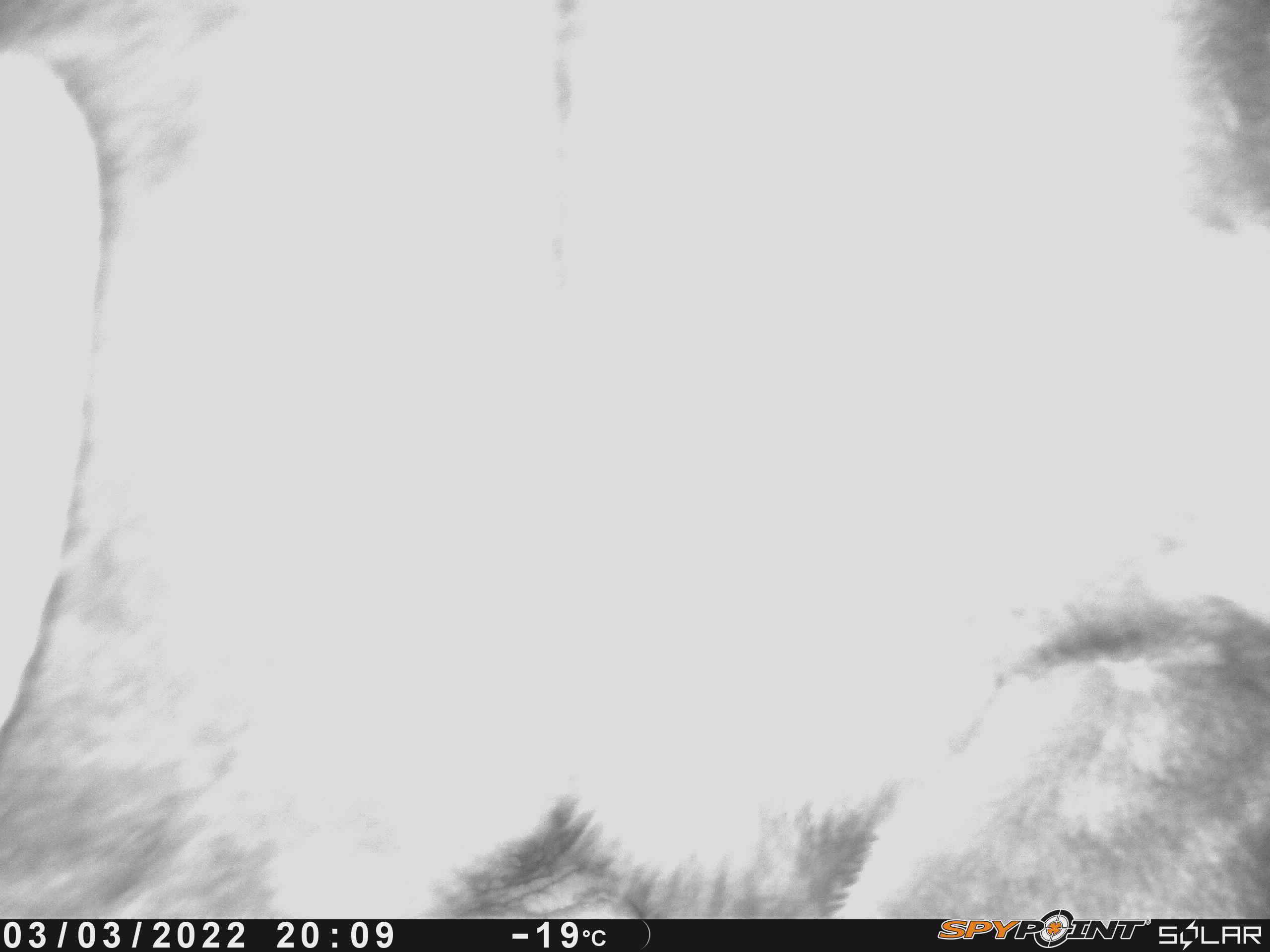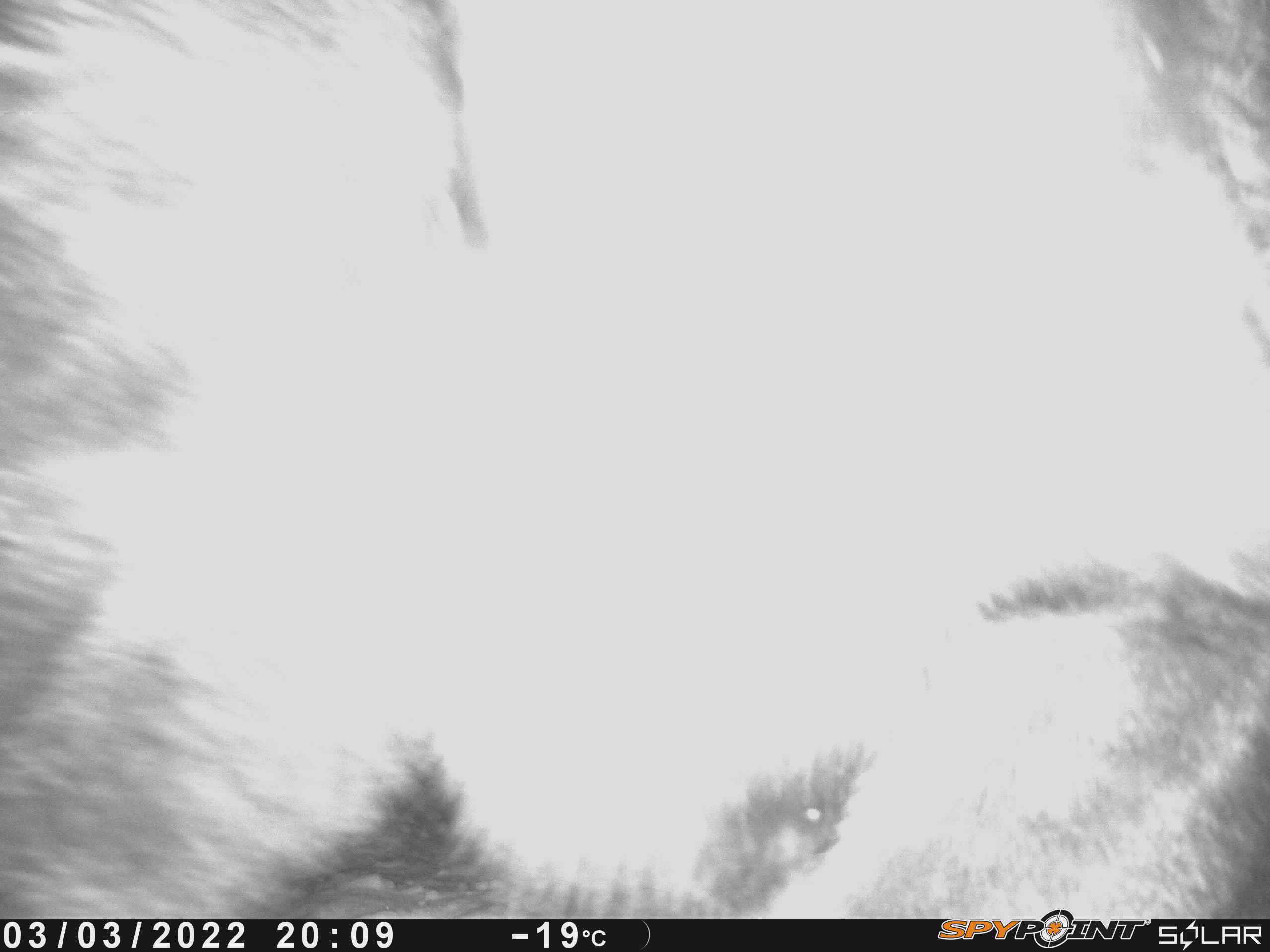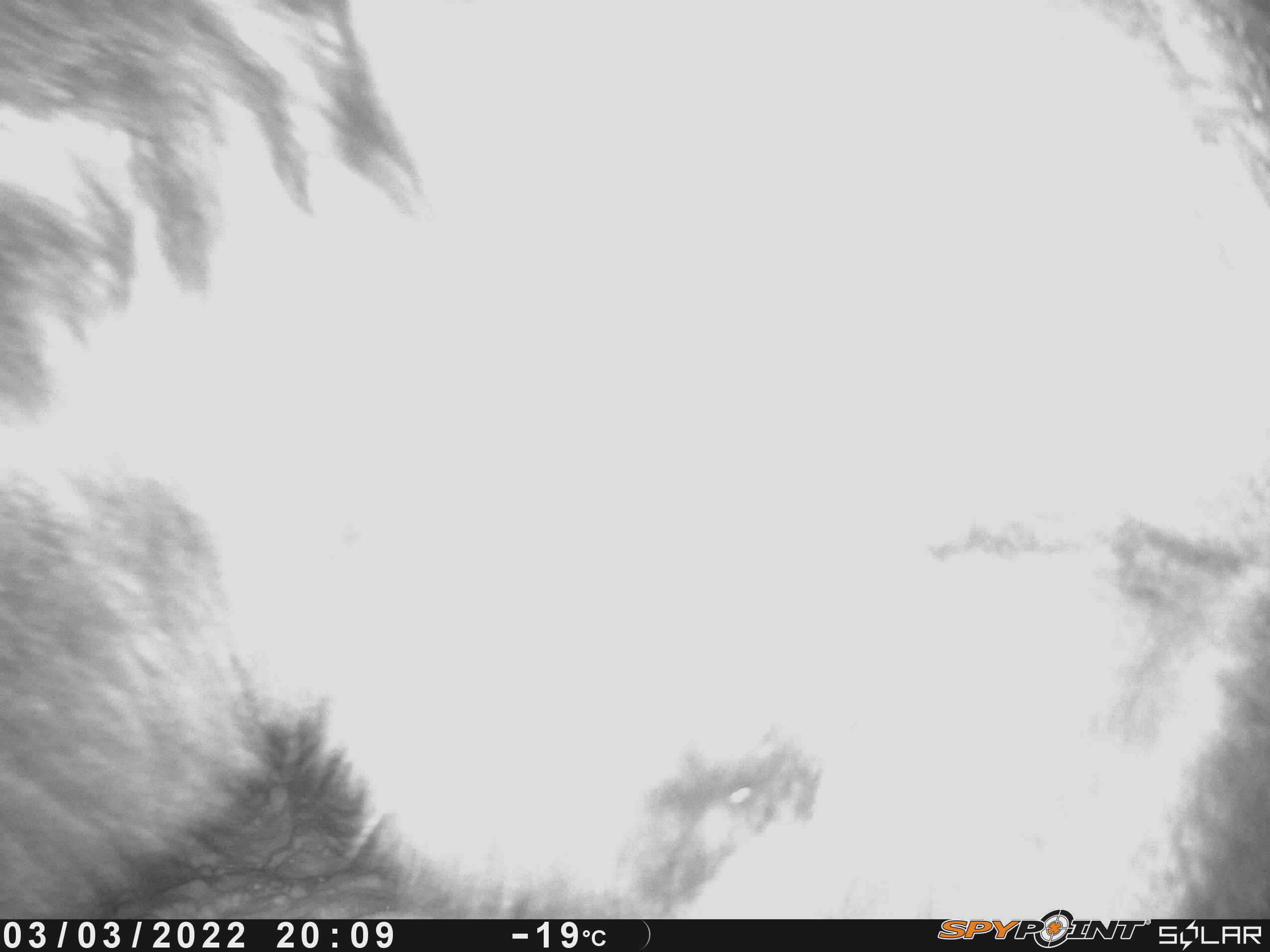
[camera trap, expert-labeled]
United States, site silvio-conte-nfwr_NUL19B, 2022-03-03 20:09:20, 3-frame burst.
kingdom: Animalia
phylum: Chordata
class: Mammalia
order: Artiodactyla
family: Cervidae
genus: Alces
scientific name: Alces alces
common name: moose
Moose (Alces alces).